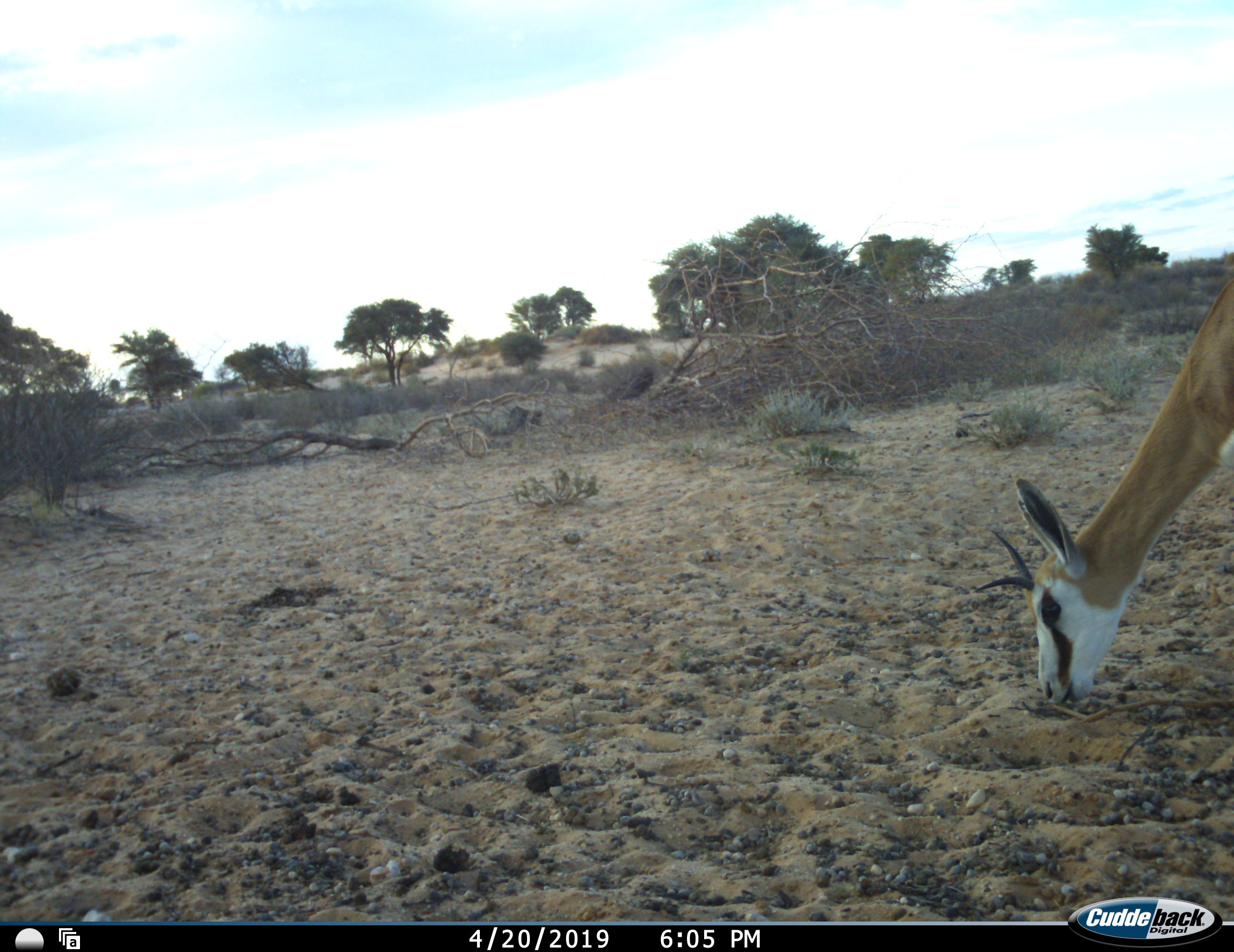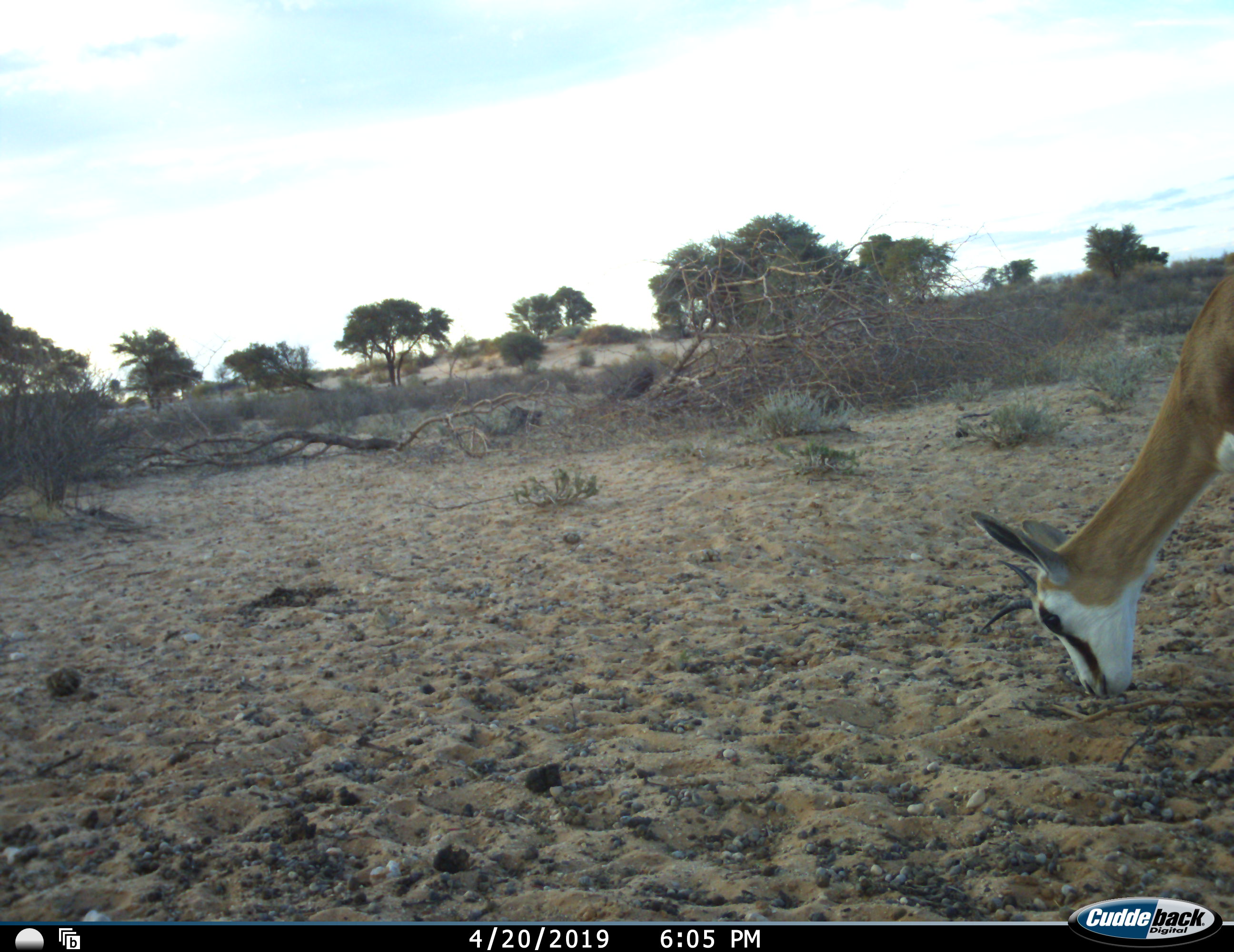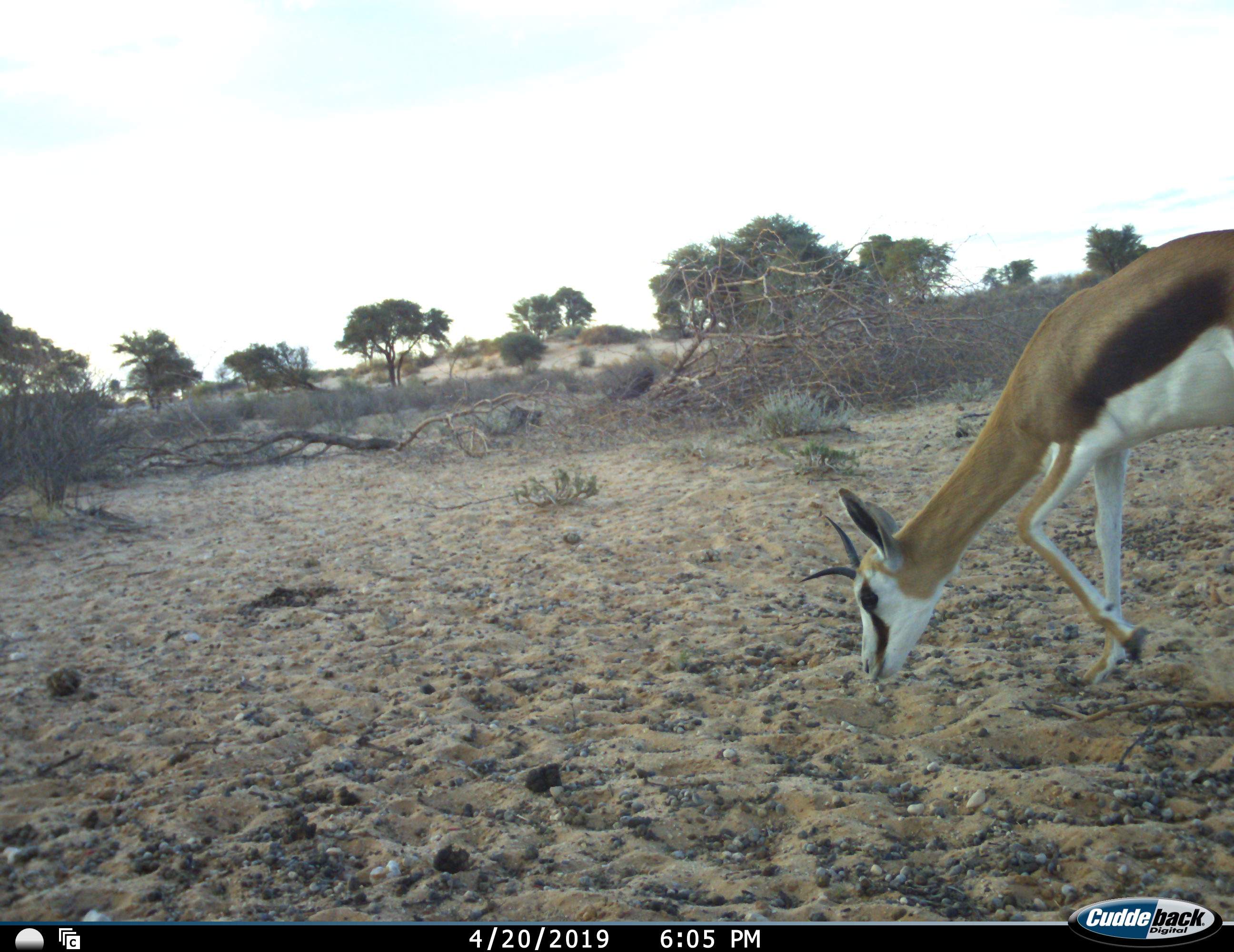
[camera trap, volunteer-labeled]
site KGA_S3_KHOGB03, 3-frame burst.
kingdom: Animalia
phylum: Chordata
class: Mammalia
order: Artiodactyla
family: Bovidae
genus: Antidorcas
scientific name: Antidorcas marsupialis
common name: springbok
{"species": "springbok (Antidorcas marsupialis)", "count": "1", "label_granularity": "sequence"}